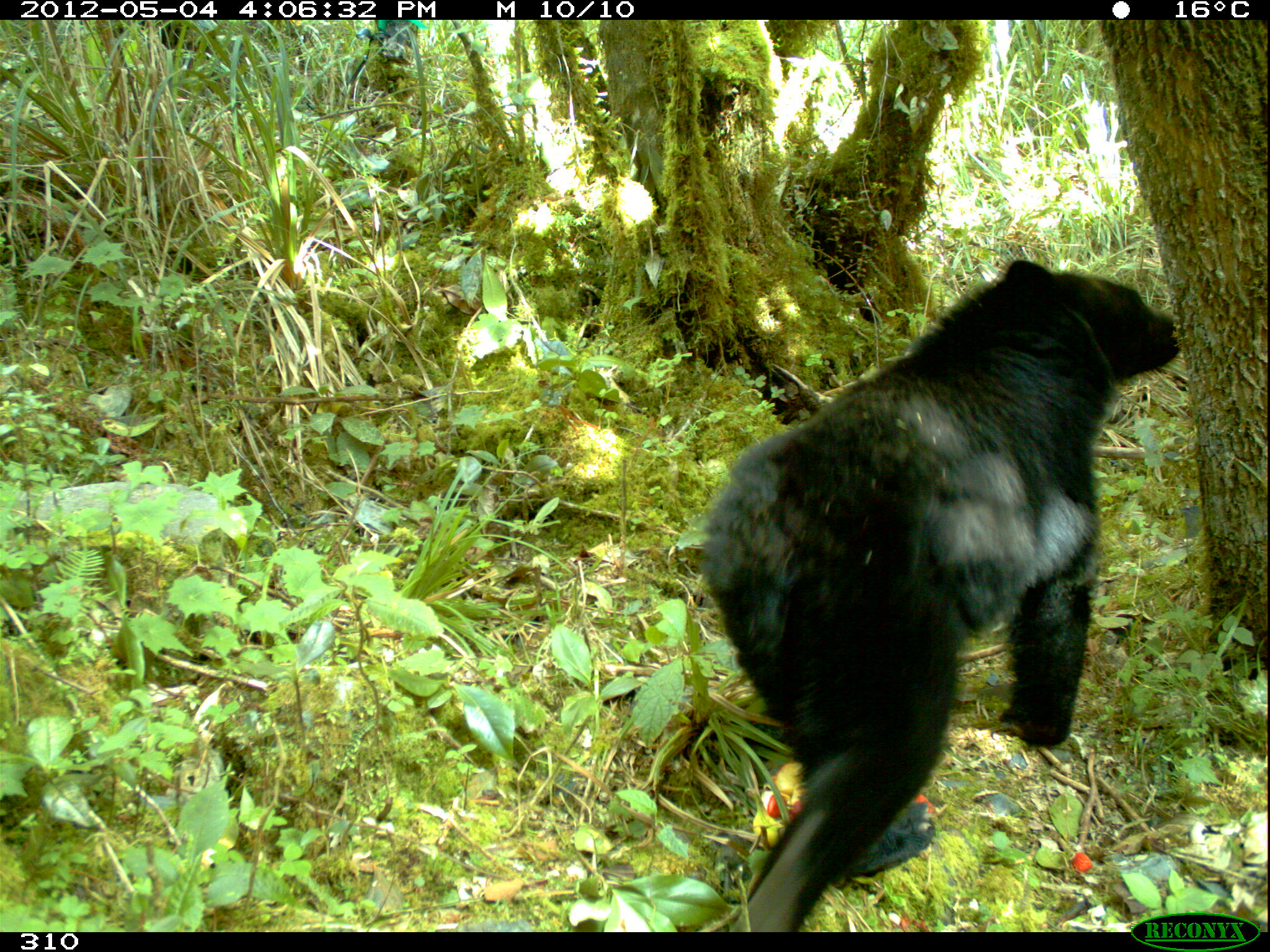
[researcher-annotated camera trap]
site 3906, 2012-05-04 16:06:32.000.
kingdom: Animalia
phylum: Chordata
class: Mammalia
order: Carnivora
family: Ursidae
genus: Tremarctos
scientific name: Tremarctos ornatus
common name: spectacled bear